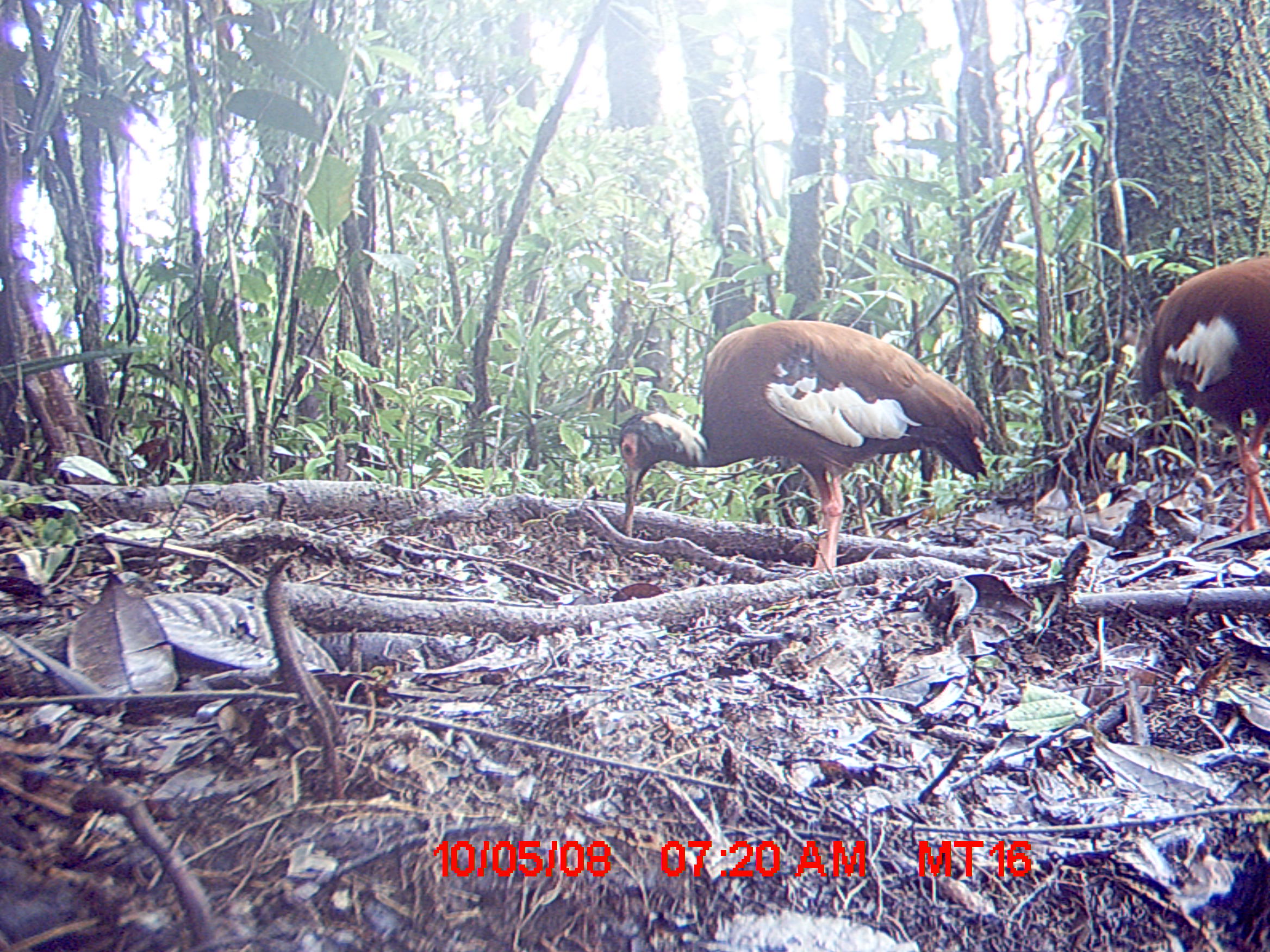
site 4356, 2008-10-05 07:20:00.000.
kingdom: Animalia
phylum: Chordata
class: Aves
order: Pelecaniformes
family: Threskiornithidae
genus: Lophotibis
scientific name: Lophotibis cristata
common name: madagascan ibis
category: lophotibis cristataa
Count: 2.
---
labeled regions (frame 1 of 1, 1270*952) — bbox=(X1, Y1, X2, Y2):
lophotibis cristataa: bbox=(612, 315, 991, 577); bbox=(1138, 251, 1268, 531)